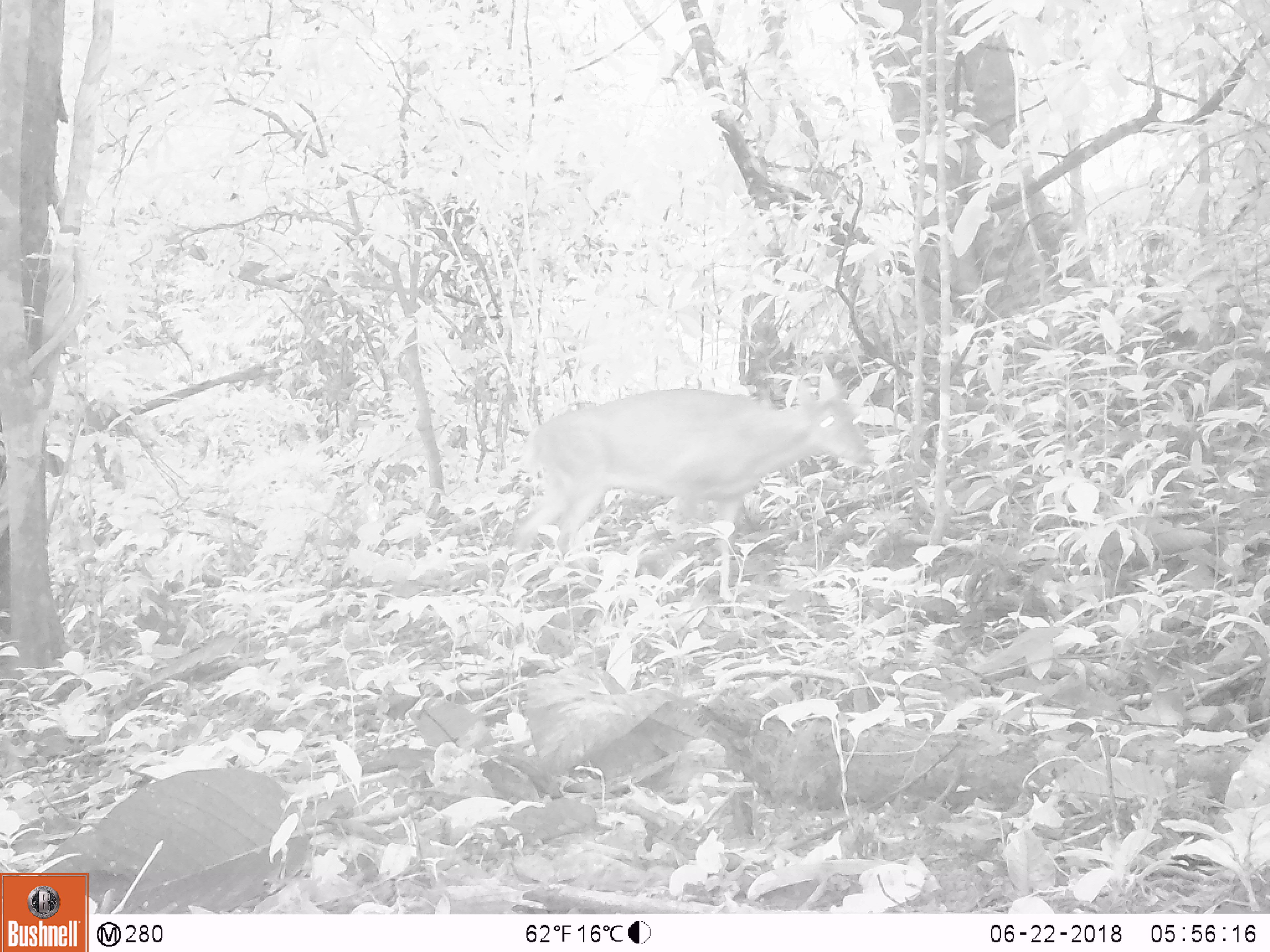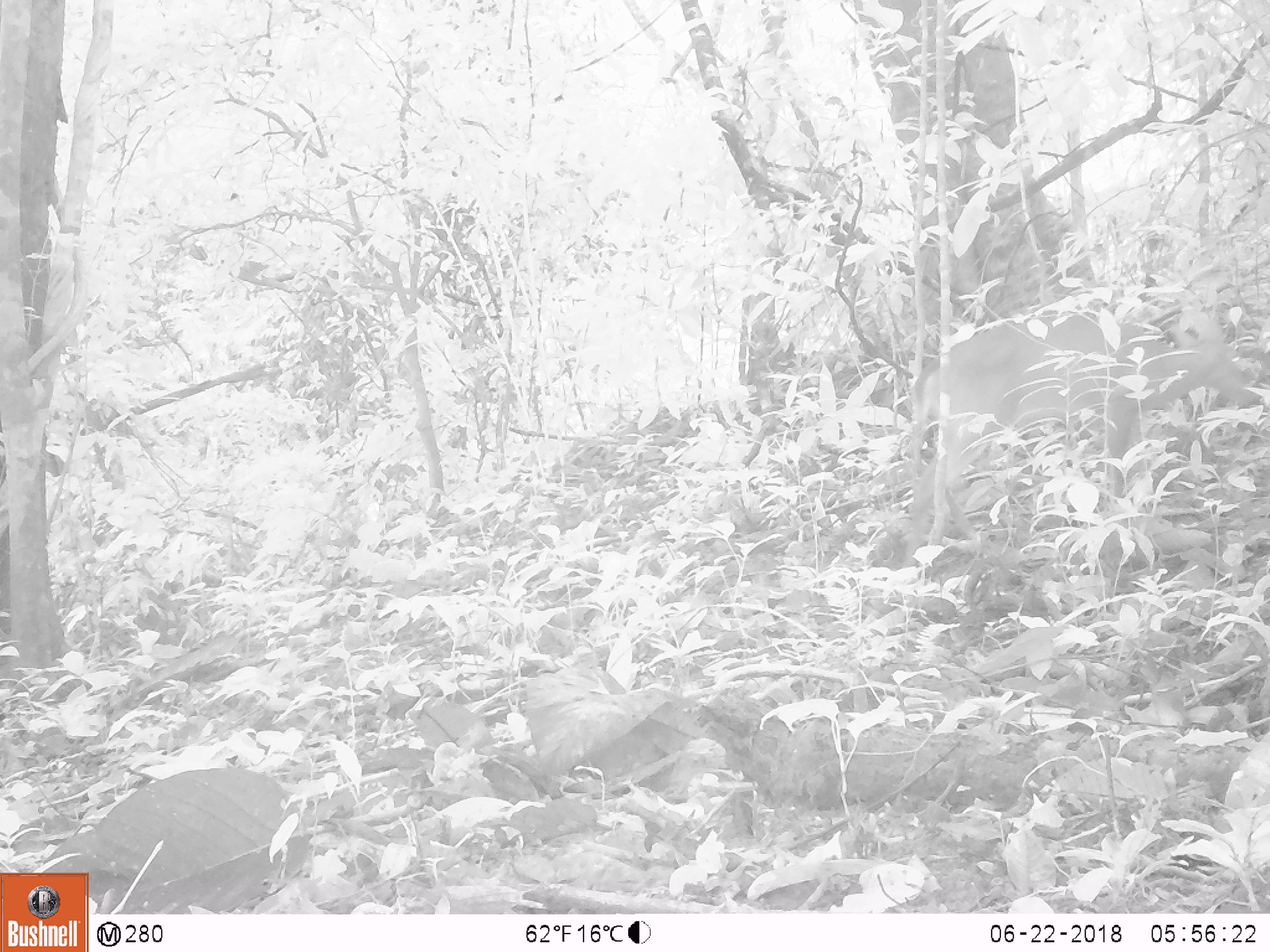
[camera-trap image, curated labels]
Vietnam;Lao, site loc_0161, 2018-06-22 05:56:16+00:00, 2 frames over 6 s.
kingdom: Animalia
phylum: Chordata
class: Mammalia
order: Artiodactyla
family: Cervidae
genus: Muntiacus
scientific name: Muntiacus vuquangensis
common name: large-antlered muntjac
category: large antlered muntjac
Large antlered muntjac (large-antlered muntjac) (Muntiacus vuquangensis). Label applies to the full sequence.